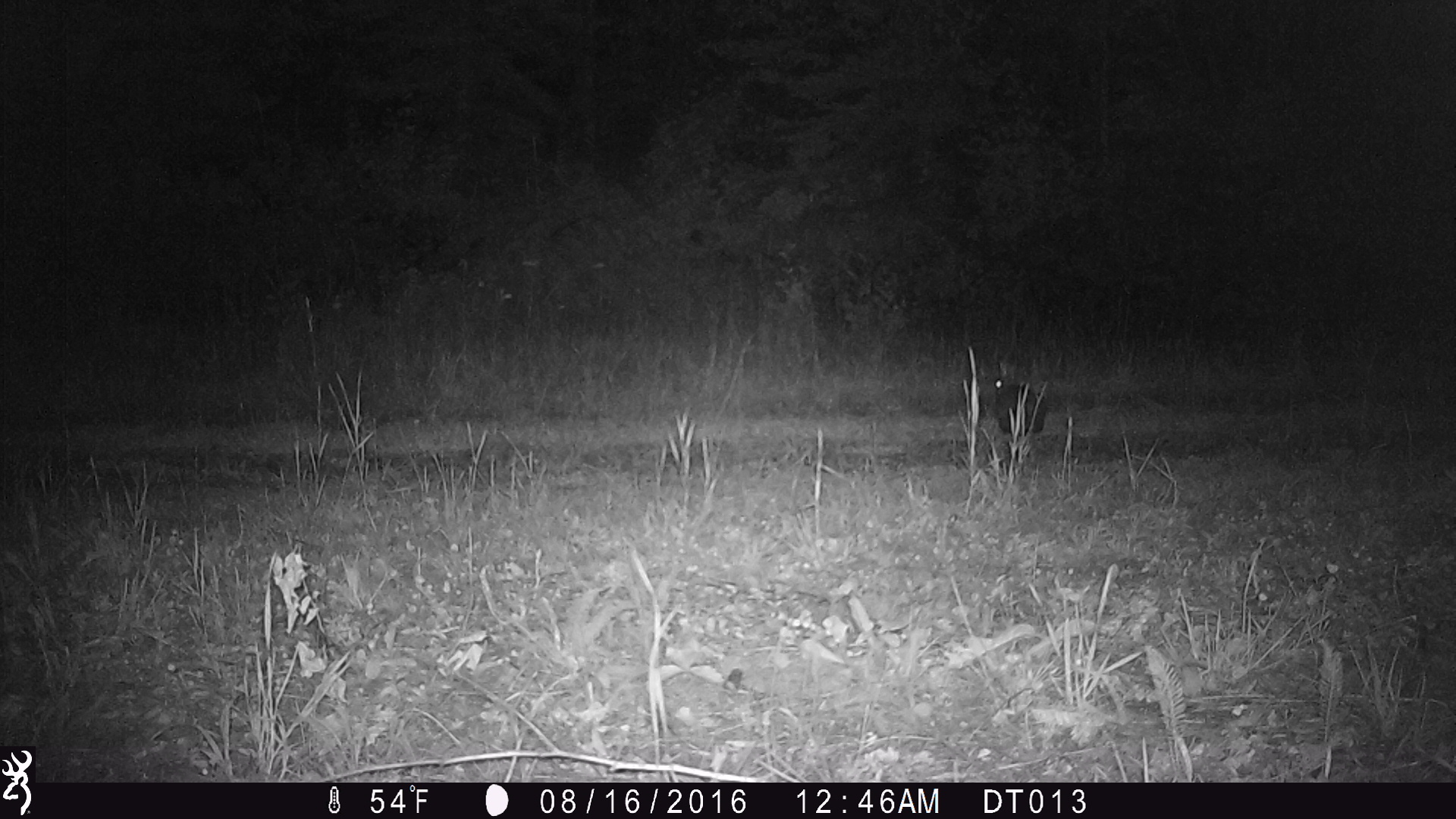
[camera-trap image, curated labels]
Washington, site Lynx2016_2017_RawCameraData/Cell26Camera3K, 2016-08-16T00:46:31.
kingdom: Animalia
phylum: Chordata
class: Mammalia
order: Lagomorpha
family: Leporidae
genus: Lepus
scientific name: Lepus americanus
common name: snowshoe hare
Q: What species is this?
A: Lepus americanus (snowshoe hare).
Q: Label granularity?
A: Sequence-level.